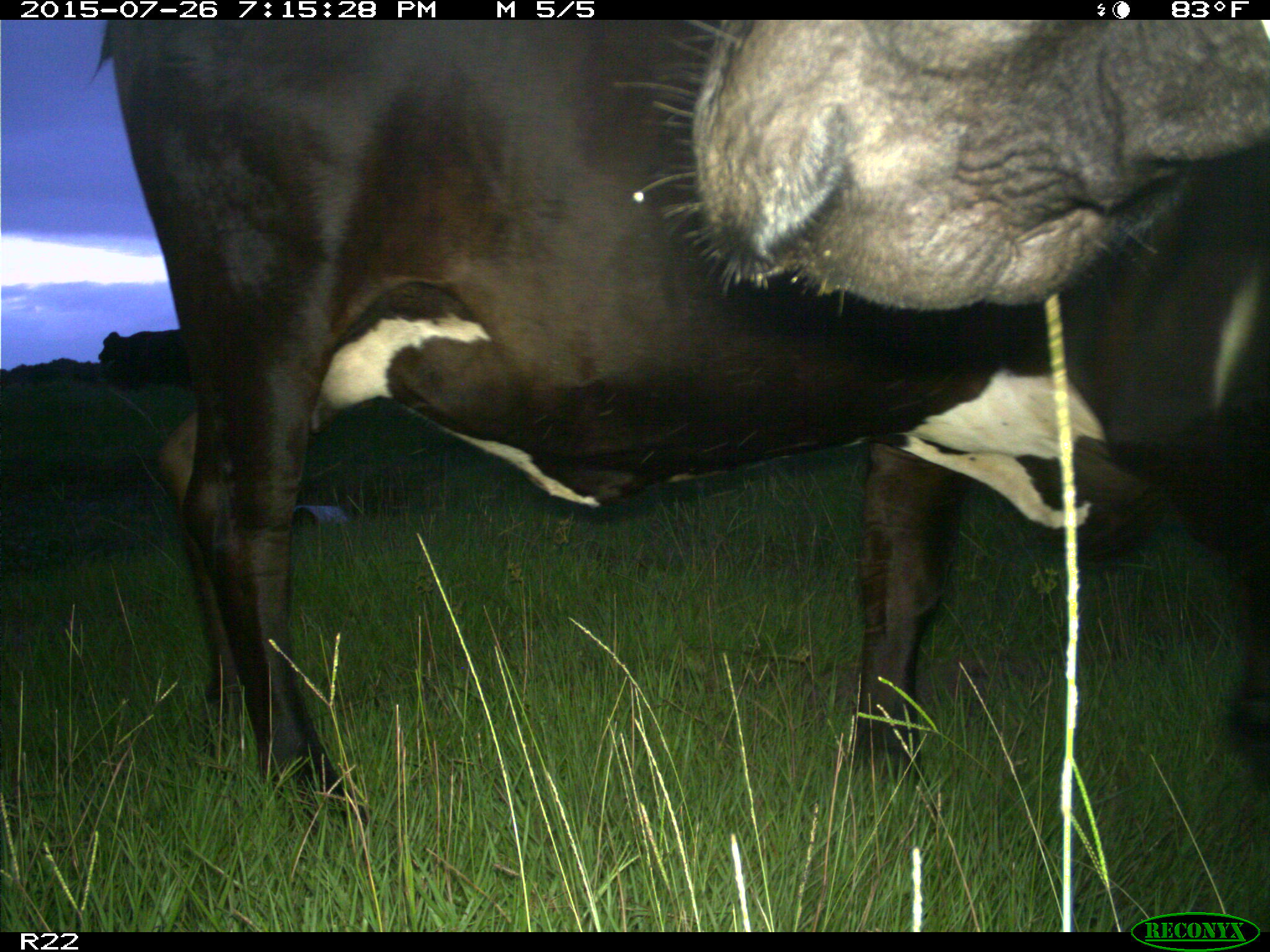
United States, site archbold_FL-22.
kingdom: Animalia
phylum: Chordata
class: Mammalia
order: Artiodactyla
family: Bovidae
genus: Bos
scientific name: Bos taurus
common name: domestic cow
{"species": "Bos taurus (domestic cow)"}